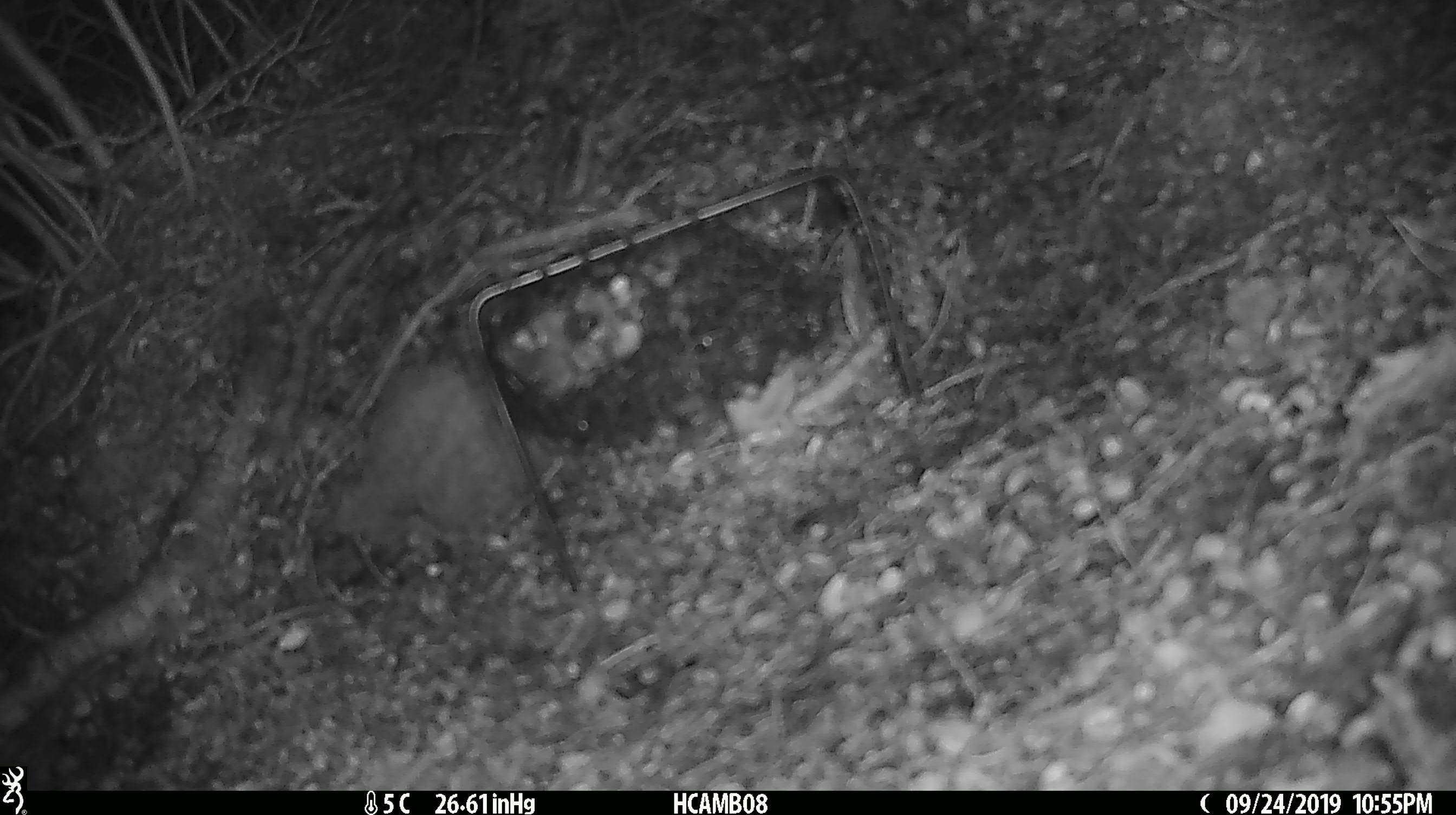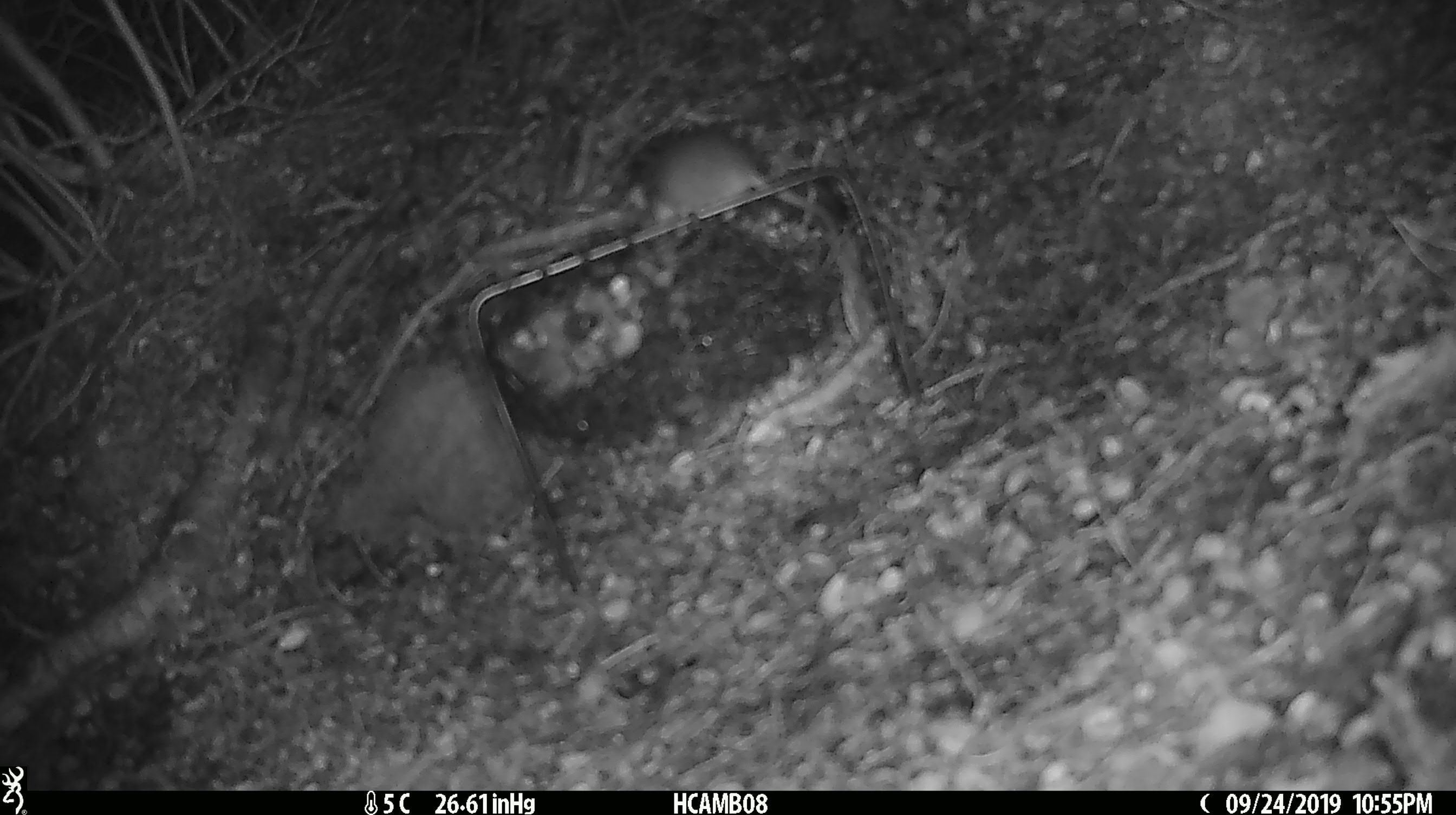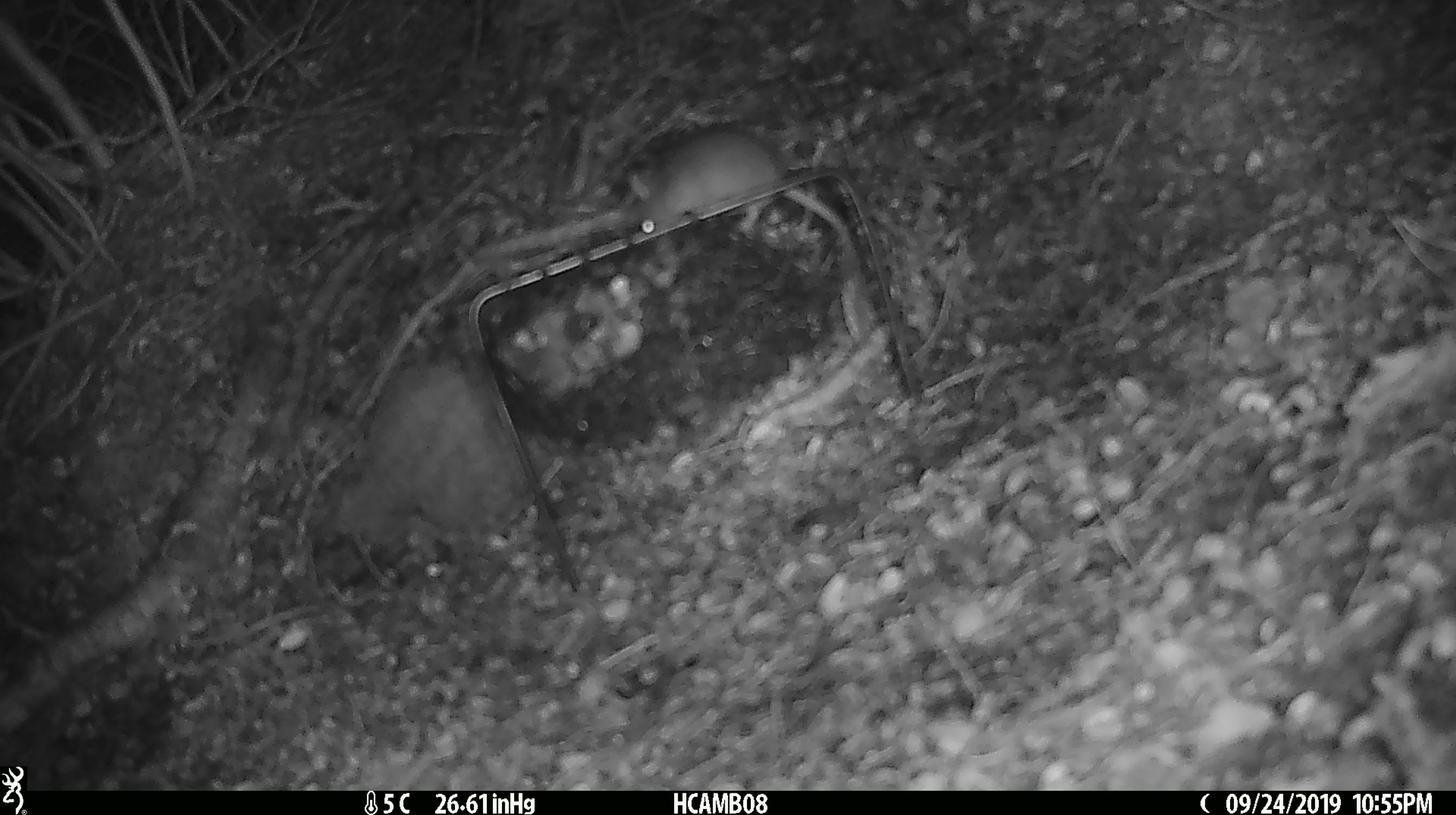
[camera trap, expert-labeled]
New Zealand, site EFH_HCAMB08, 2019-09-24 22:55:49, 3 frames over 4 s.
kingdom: Animalia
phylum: Chordata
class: Mammalia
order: Rodentia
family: Muridae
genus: Mus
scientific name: Mus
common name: mouse